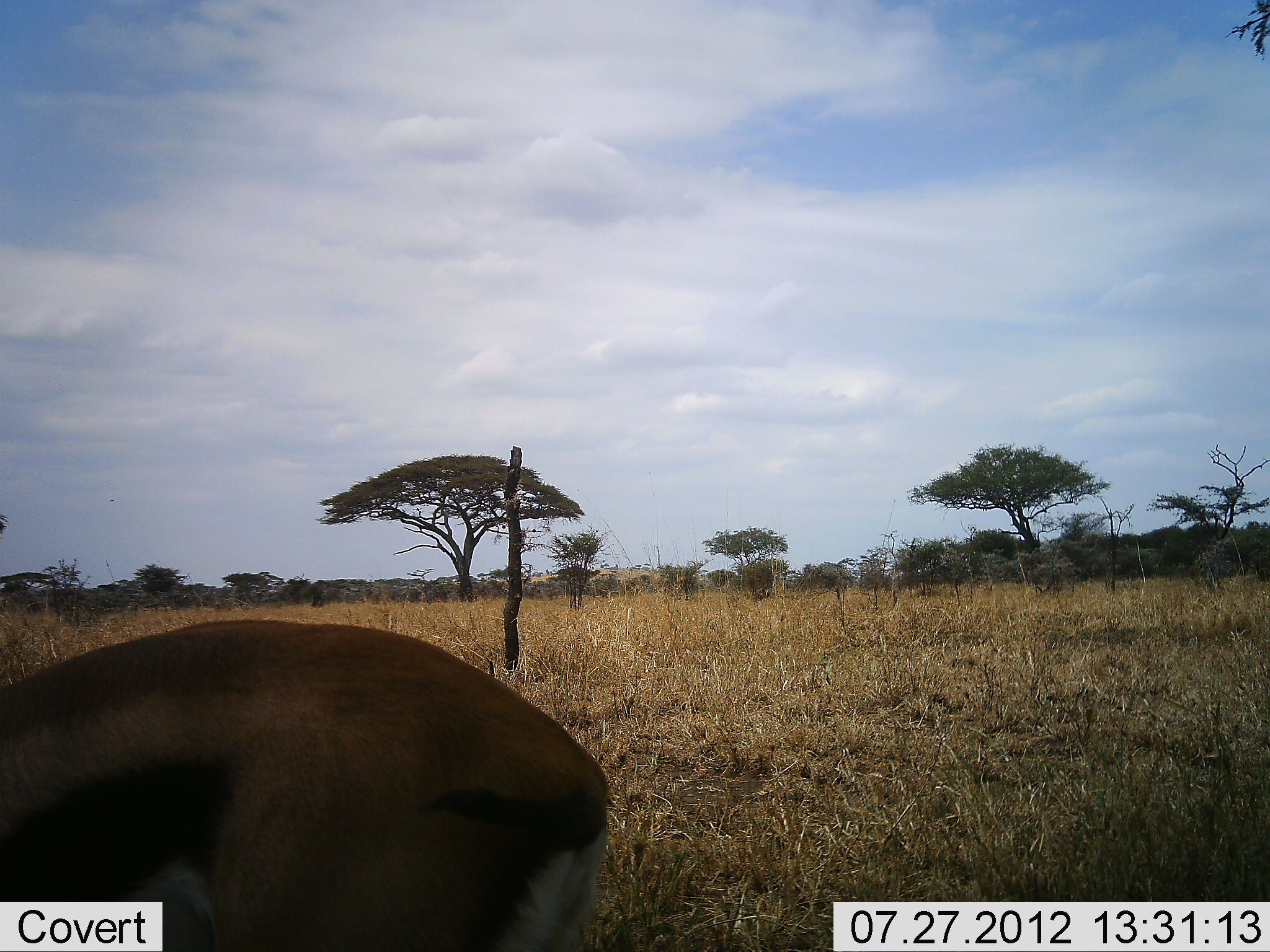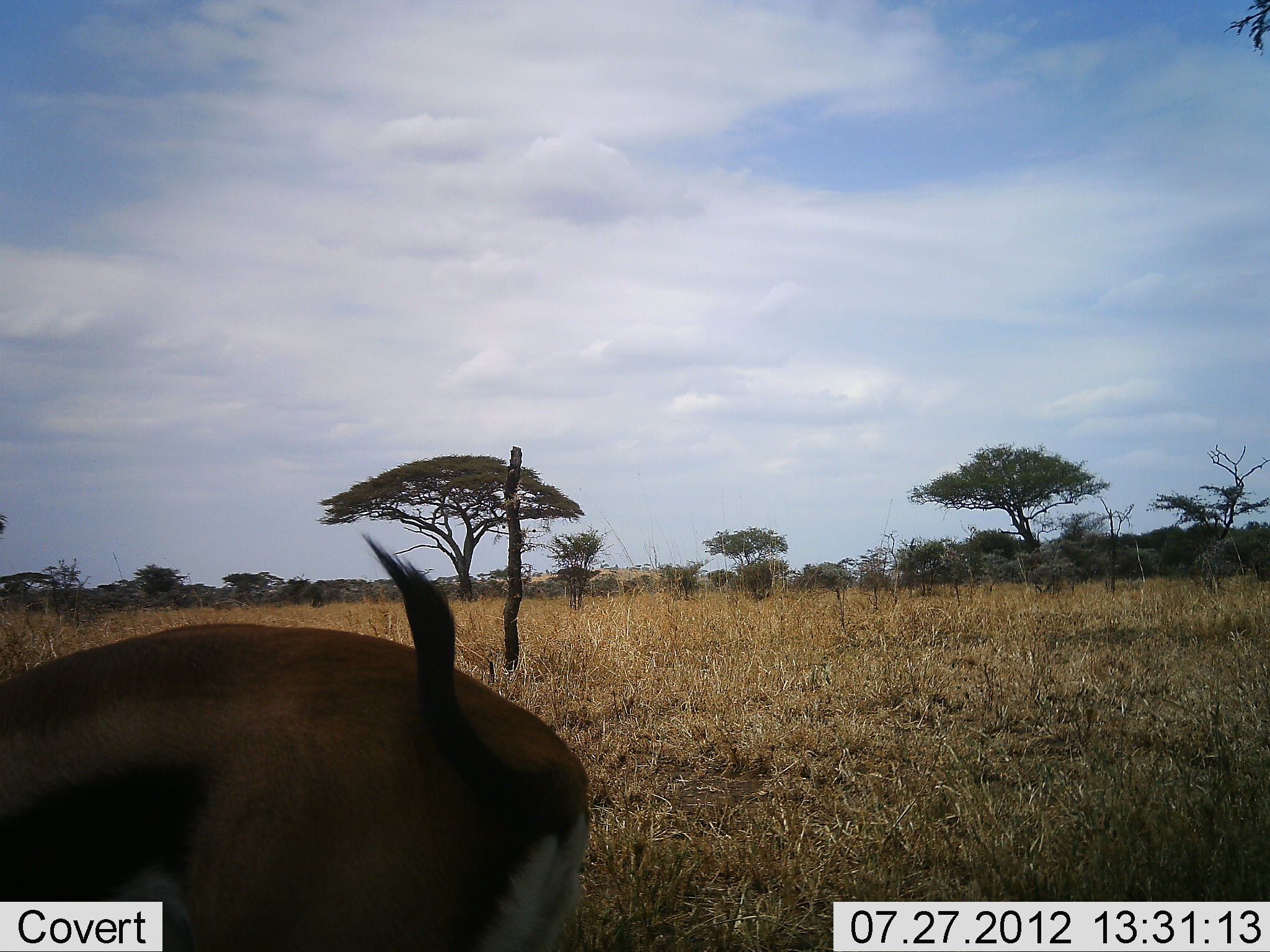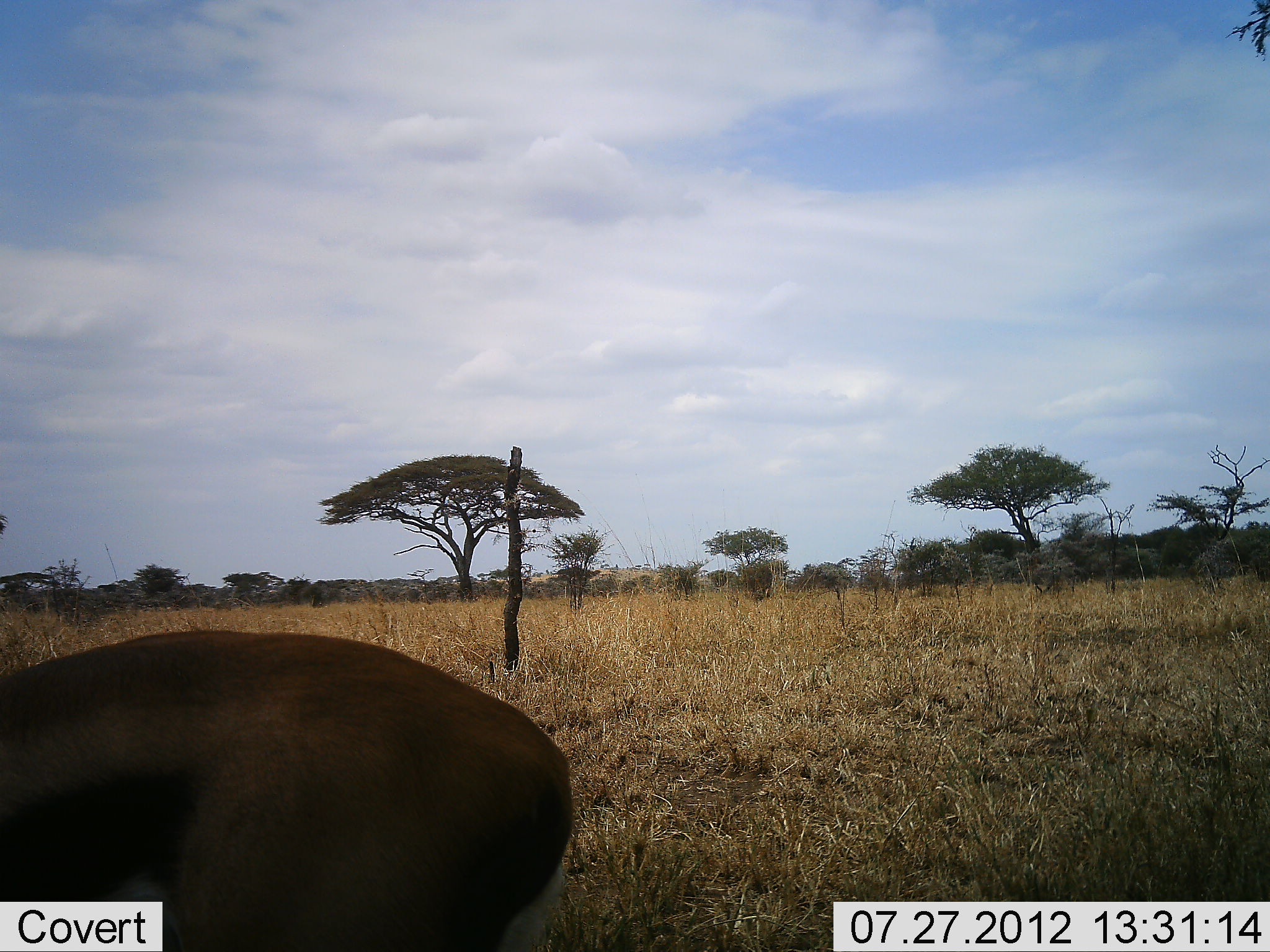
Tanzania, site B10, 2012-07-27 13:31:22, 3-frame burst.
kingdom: Animalia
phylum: Chordata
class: Mammalia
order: Artiodactyla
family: Bovidae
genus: Eudorcas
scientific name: Eudorcas thomsonii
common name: thomson's gazelle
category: gazellethomsons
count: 1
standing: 100%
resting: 0%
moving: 0%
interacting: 0%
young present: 0%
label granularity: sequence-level